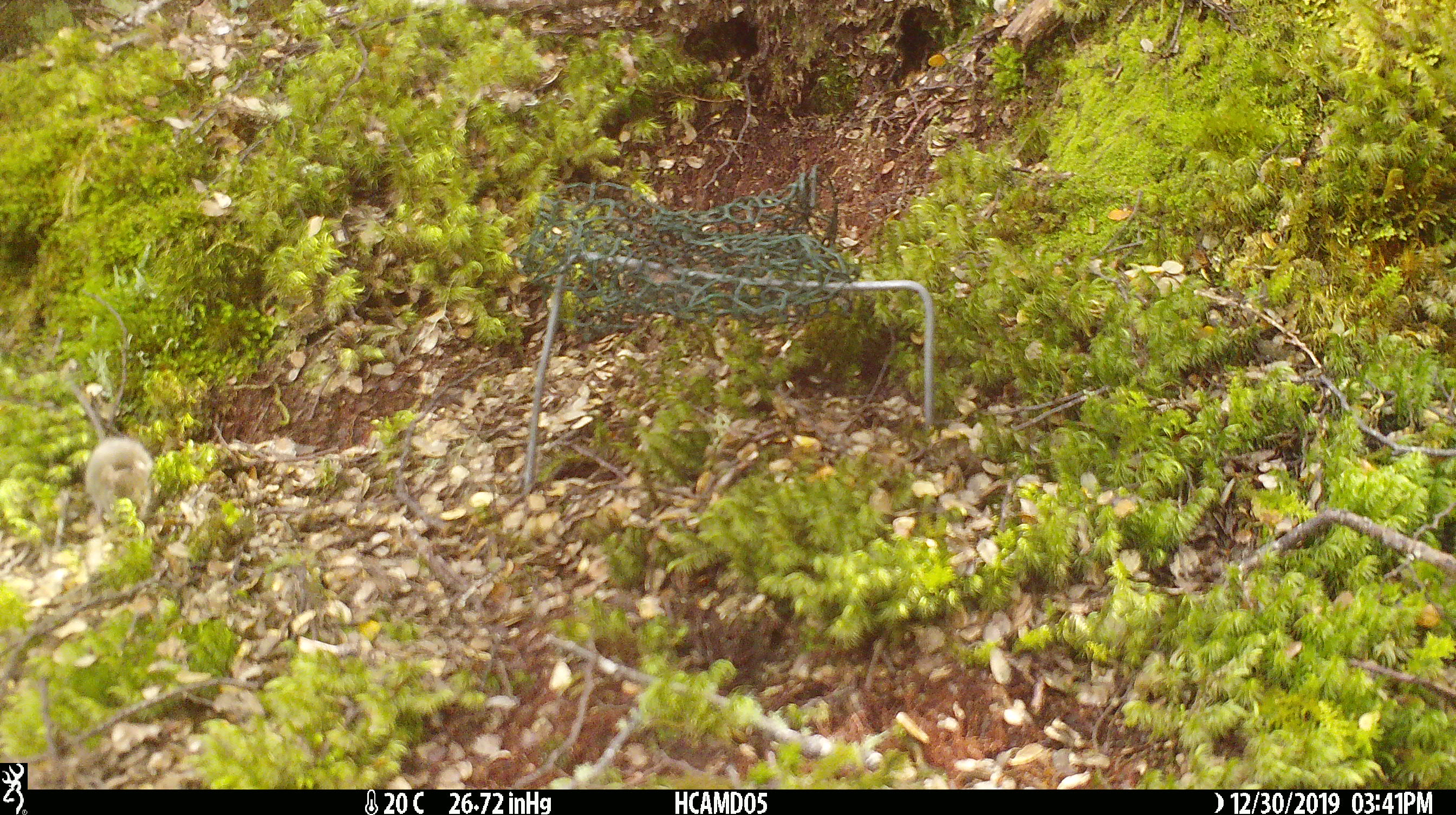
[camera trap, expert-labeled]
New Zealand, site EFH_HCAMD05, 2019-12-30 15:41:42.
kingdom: Animalia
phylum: Chordata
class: Mammalia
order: Rodentia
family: Muridae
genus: Mus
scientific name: Mus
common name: mouse